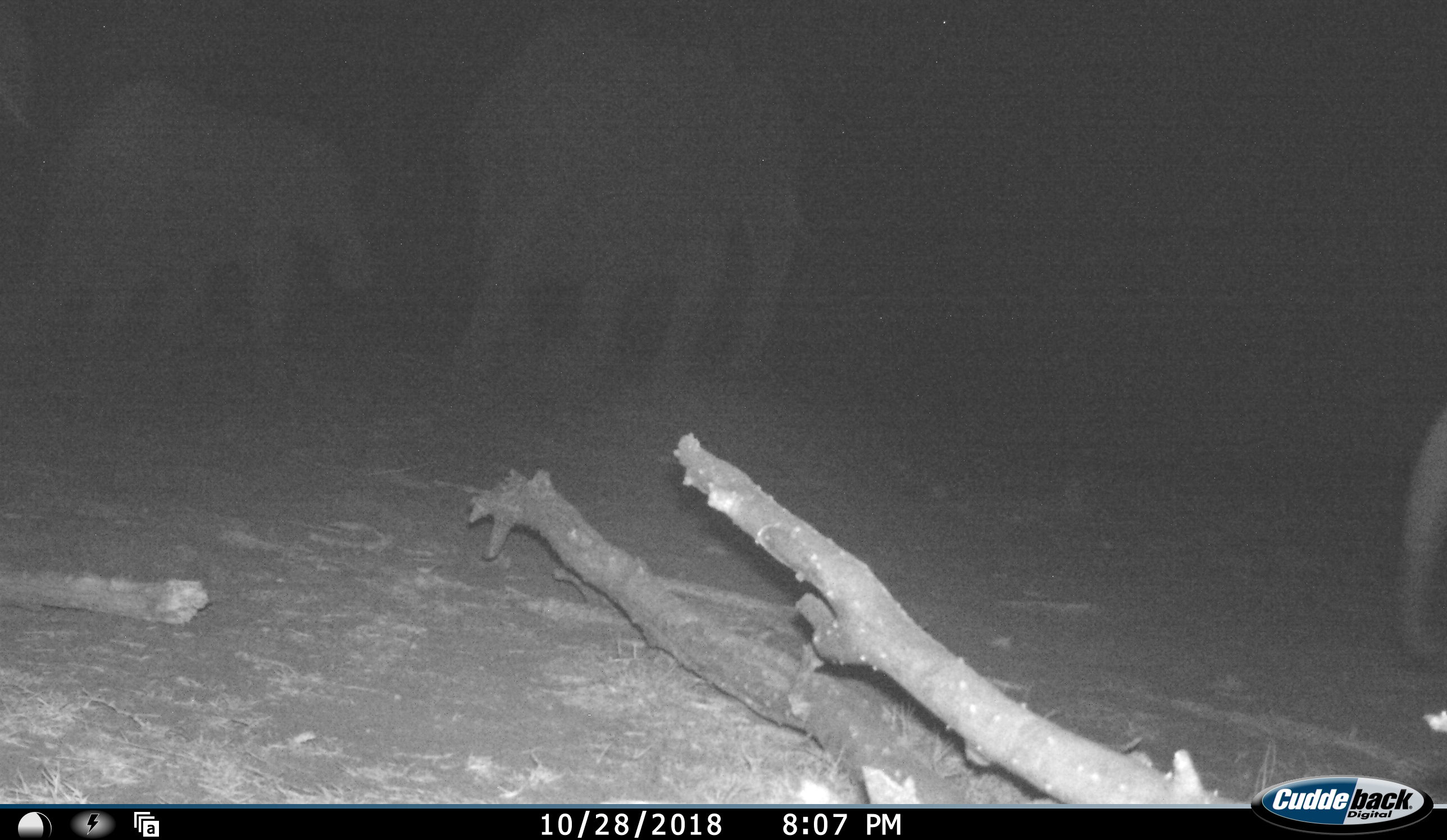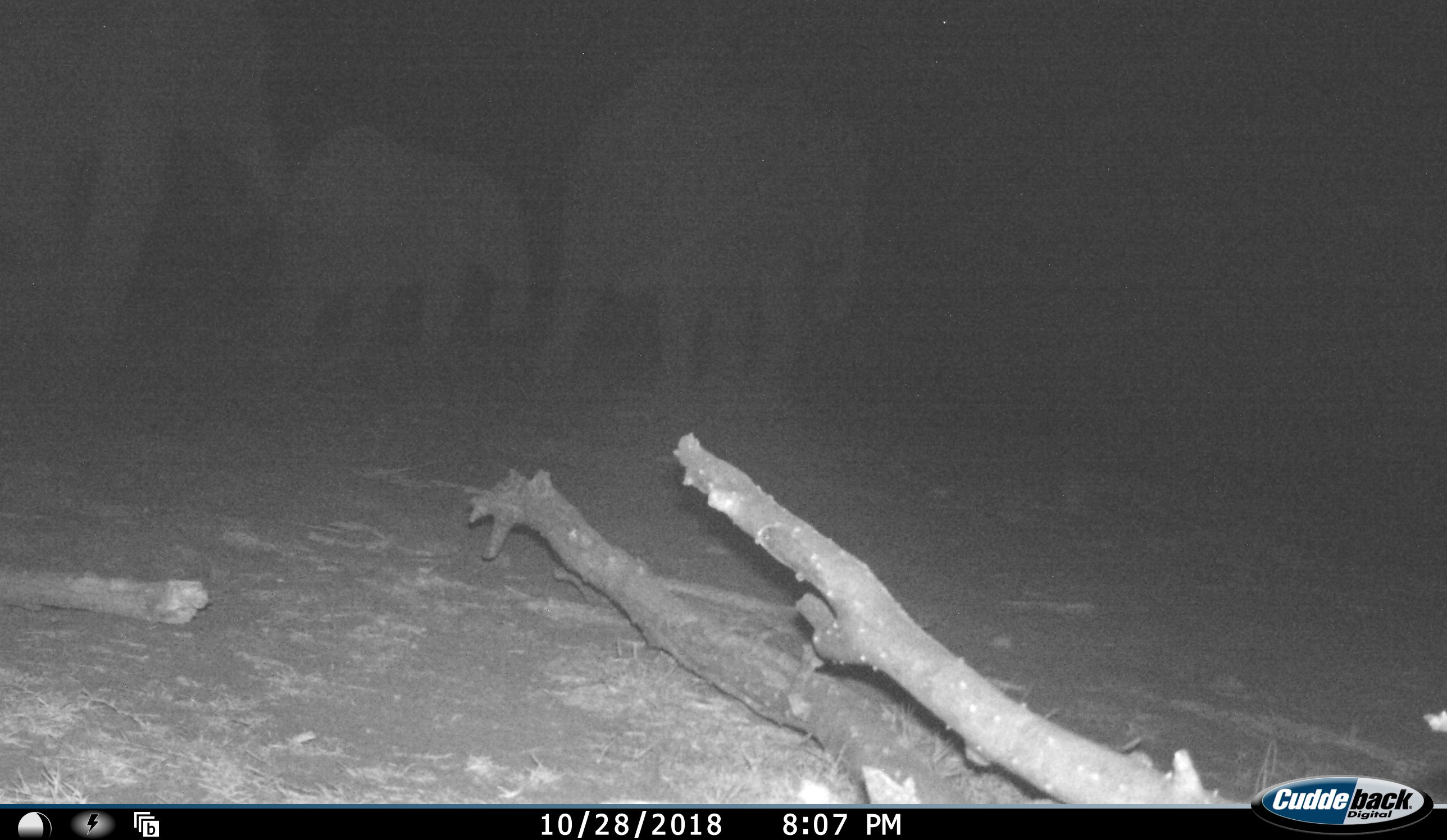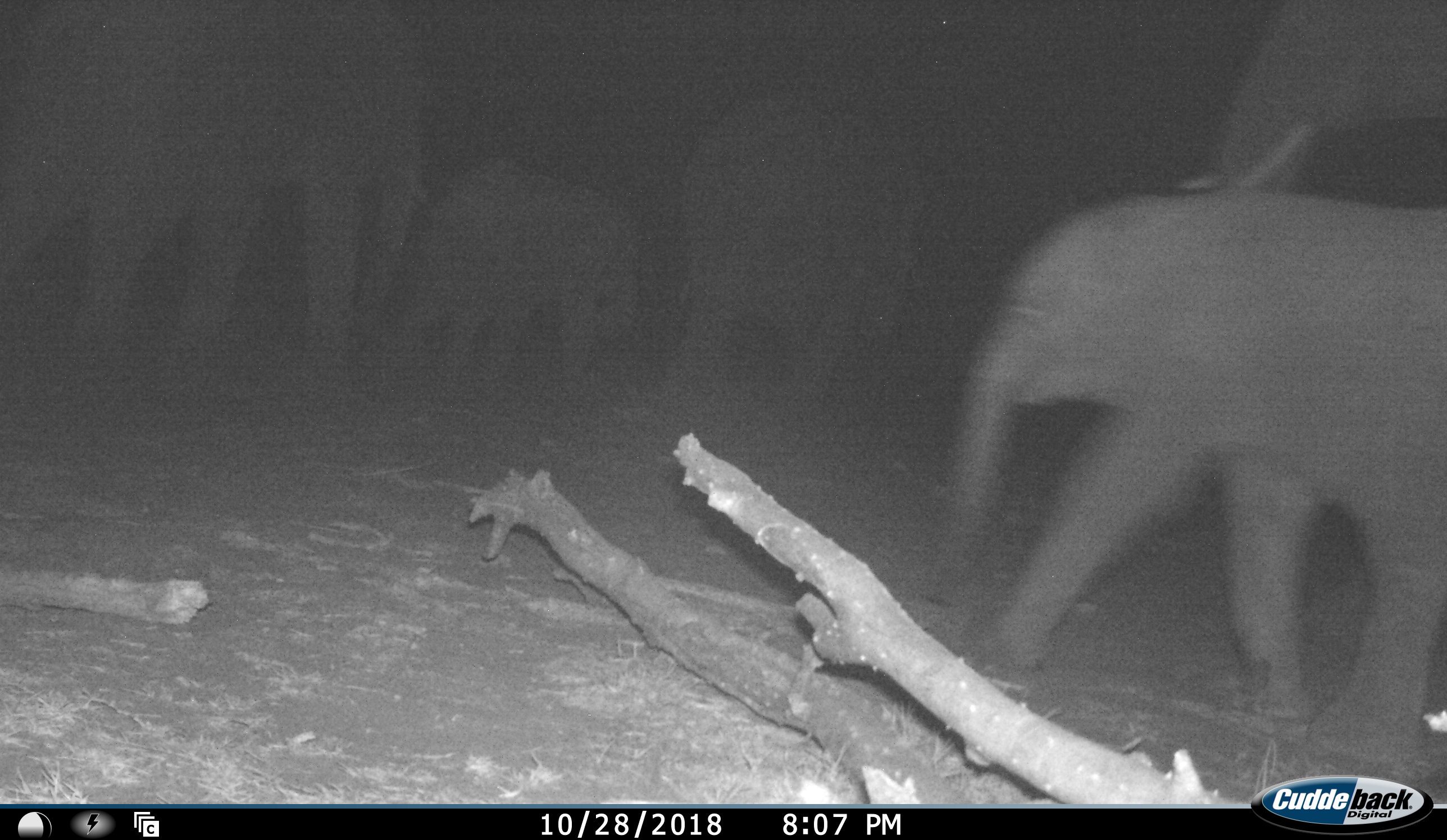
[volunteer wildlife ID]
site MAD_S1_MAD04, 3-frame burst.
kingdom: Animalia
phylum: Chordata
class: Mammalia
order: Proboscidea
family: Elephantidae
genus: Loxodonta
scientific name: Loxodonta africana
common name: african bush elephant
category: elephant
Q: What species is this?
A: Elephant (african bush elephant) (Loxodonta africana).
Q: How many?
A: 5.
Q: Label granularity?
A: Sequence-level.